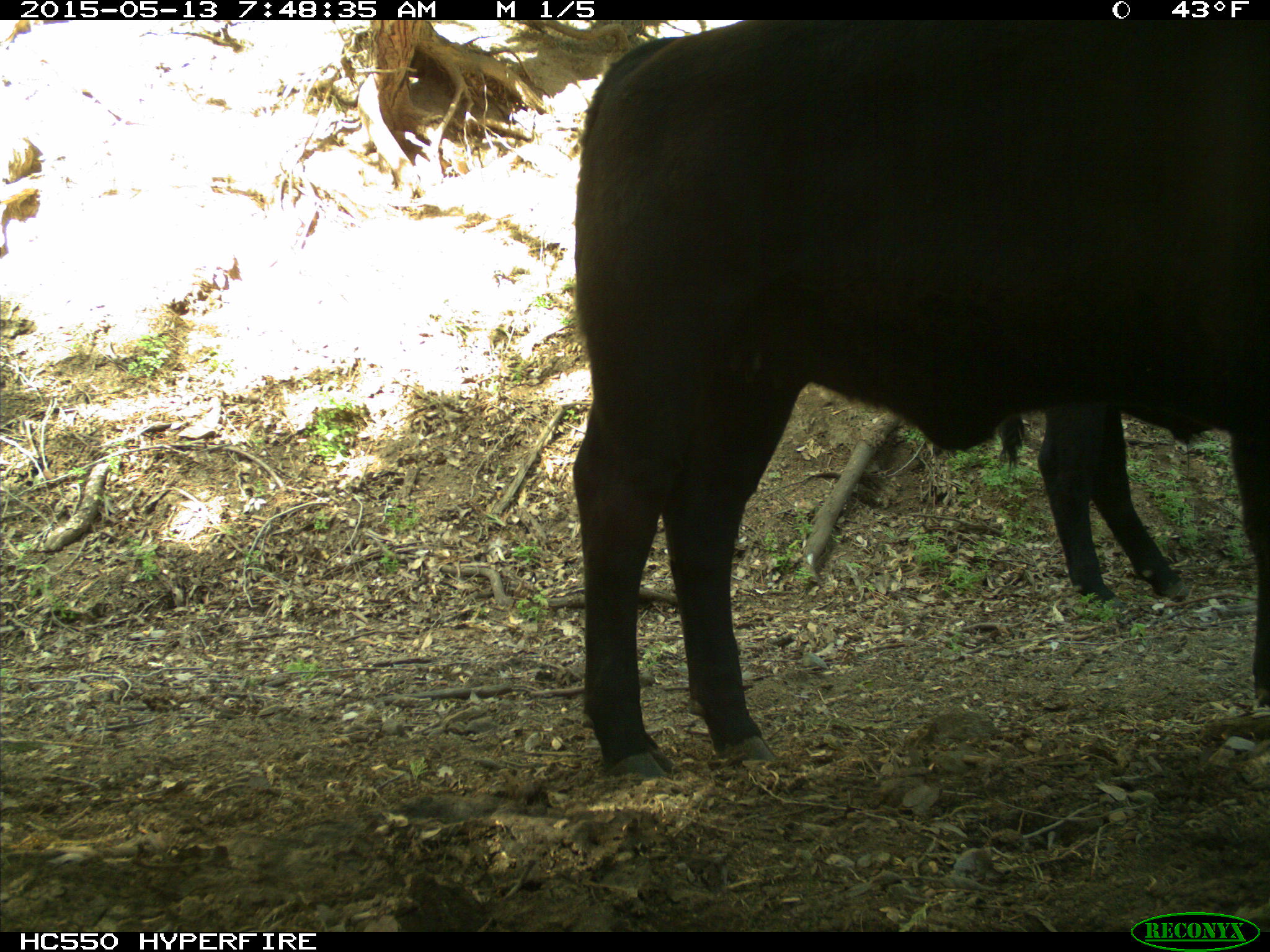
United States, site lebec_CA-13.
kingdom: Animalia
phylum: Chordata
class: Mammalia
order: Artiodactyla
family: Bovidae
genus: Bos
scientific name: Bos taurus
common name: domestic cow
Bos taurus (domestic cow).